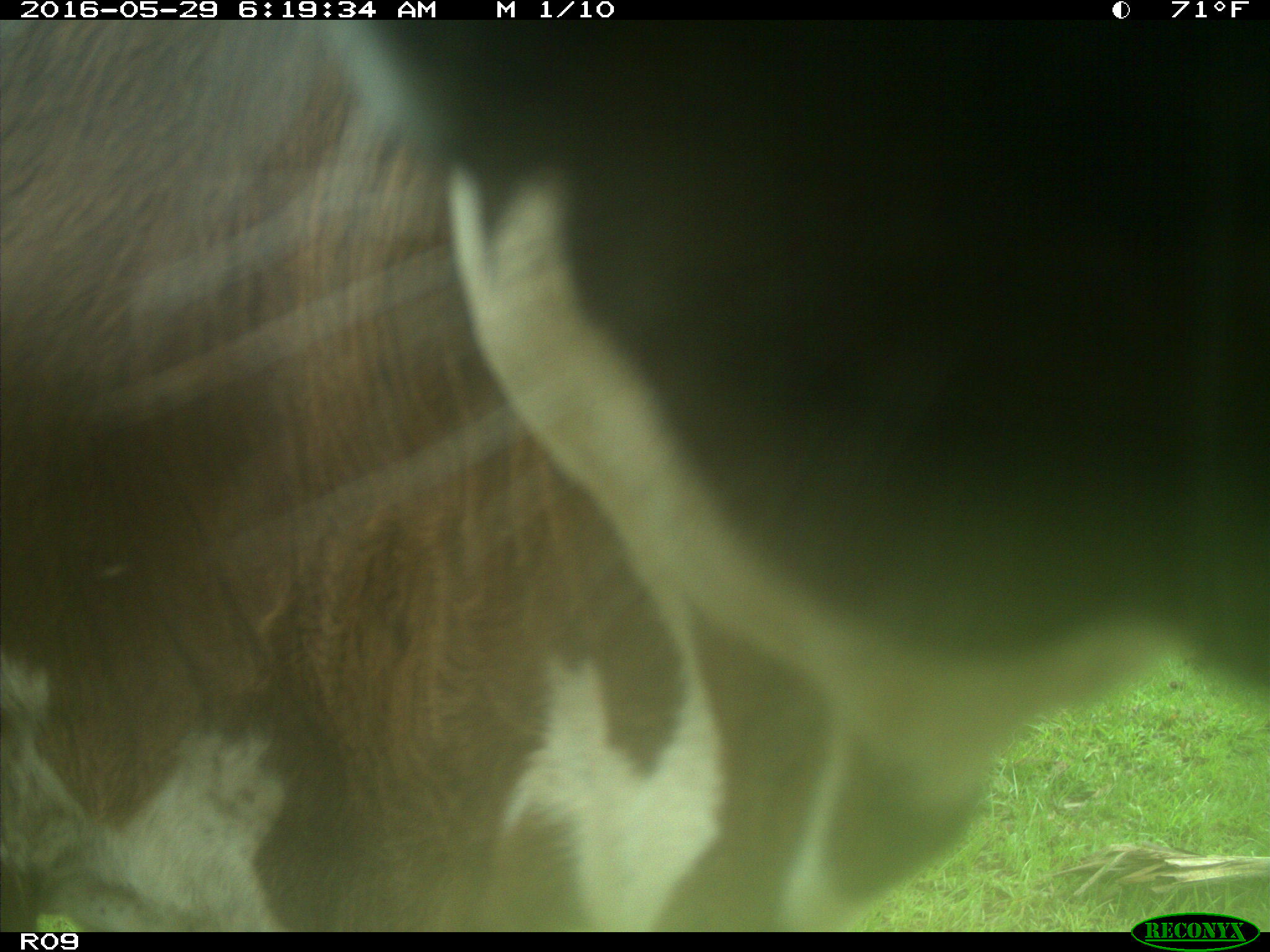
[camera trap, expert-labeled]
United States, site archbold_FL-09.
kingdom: Animalia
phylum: Chordata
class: Mammalia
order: Artiodactyla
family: Bovidae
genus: Bos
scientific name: Bos taurus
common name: domestic cow